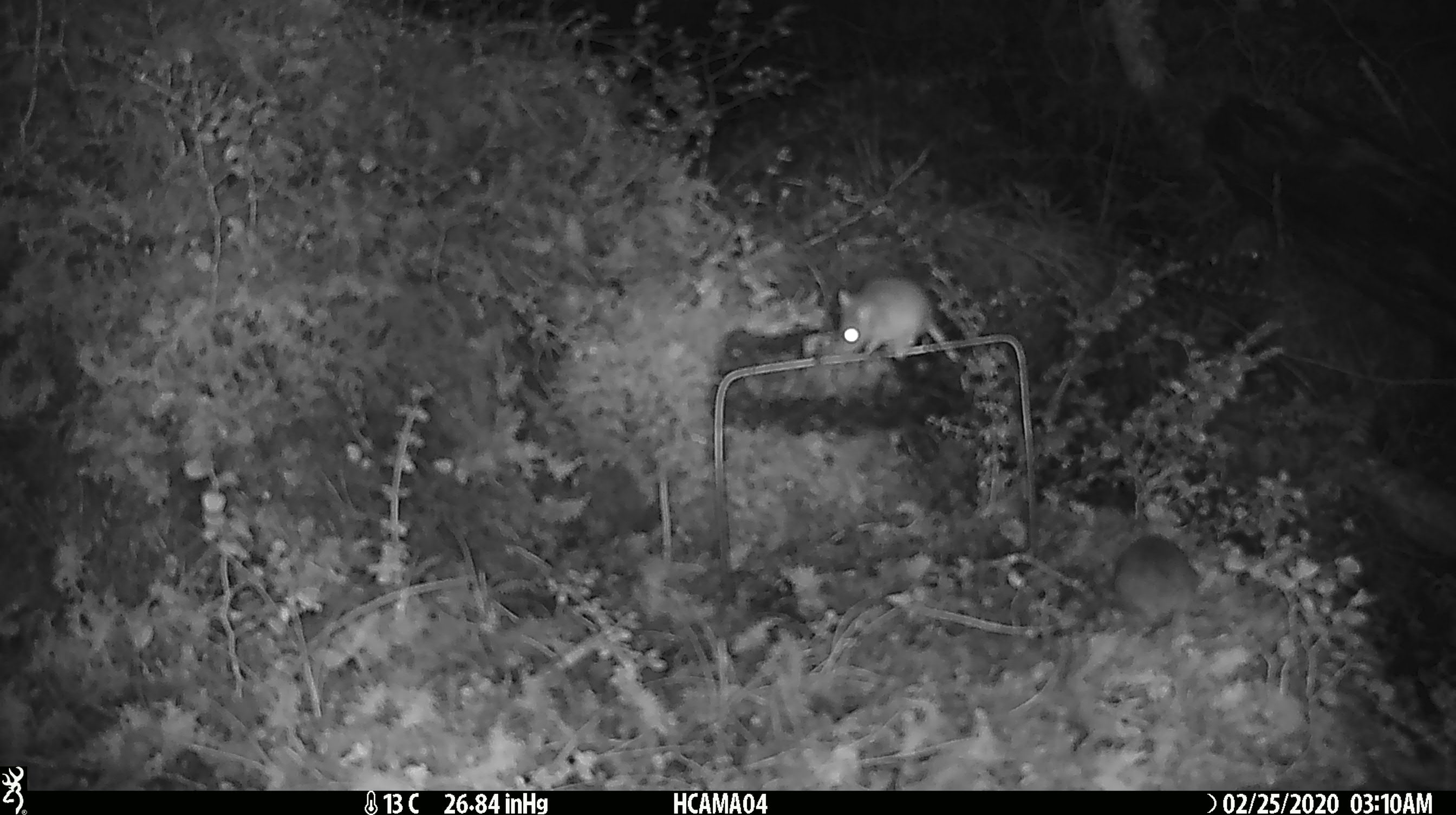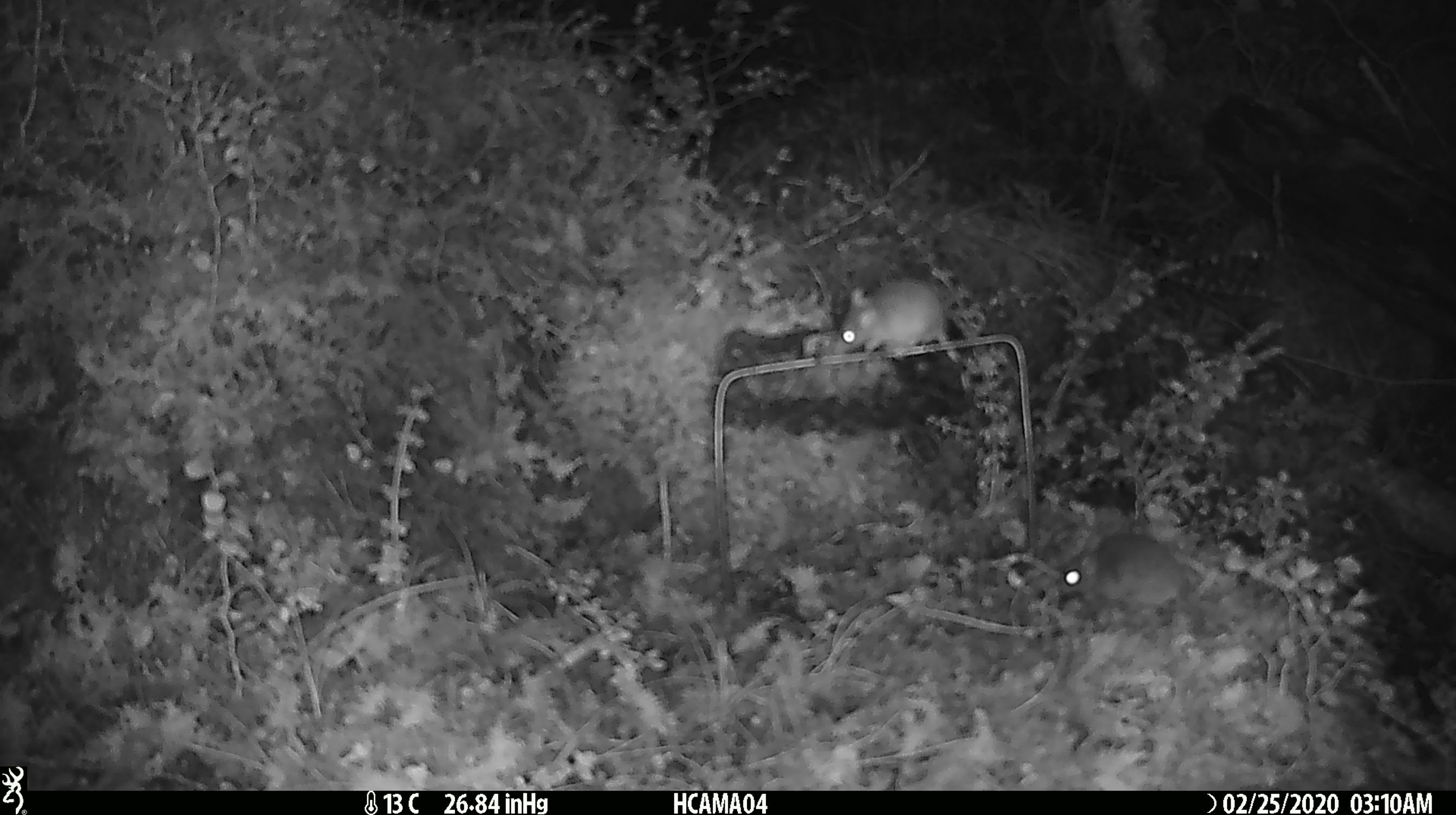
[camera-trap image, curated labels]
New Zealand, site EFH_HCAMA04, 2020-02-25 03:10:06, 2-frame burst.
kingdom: Animalia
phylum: Chordata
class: Mammalia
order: Rodentia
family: Muridae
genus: Mus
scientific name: Mus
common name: mouse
Mouse (Mus).